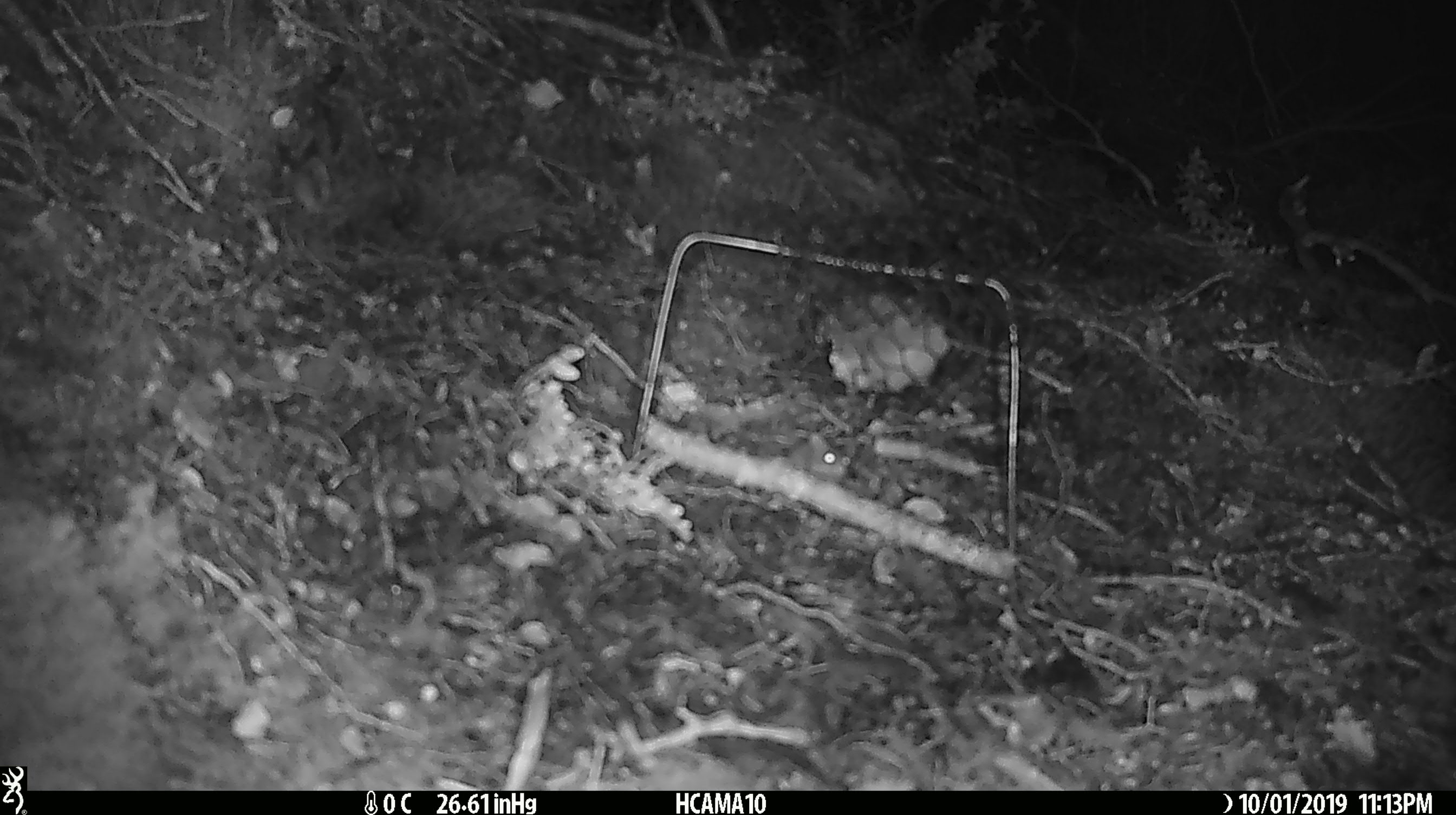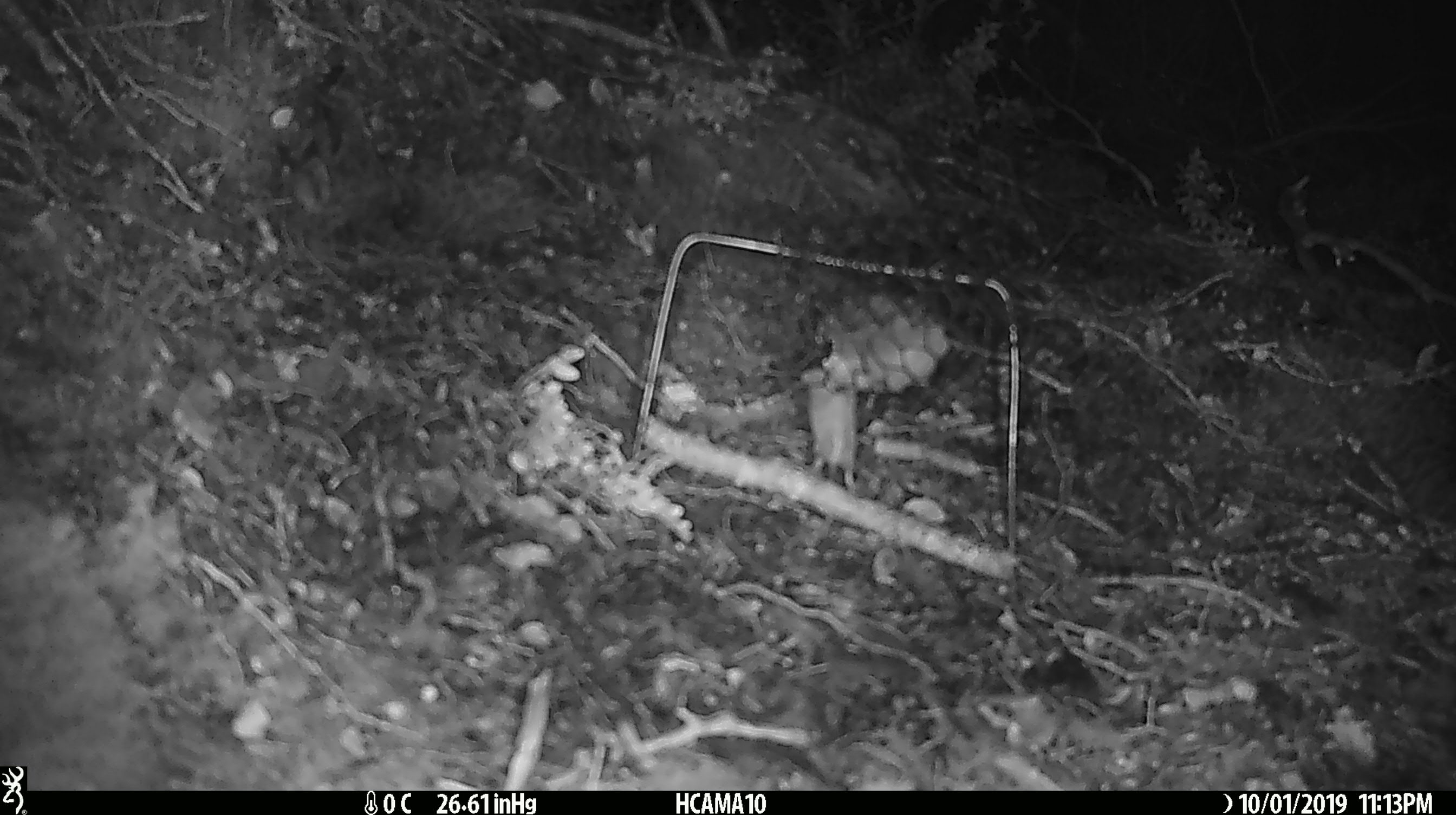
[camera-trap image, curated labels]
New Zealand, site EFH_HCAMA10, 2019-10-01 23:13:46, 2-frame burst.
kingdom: Animalia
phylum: Chordata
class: Mammalia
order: Rodentia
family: Muridae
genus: Mus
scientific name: Mus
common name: mouse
Mouse (Mus).